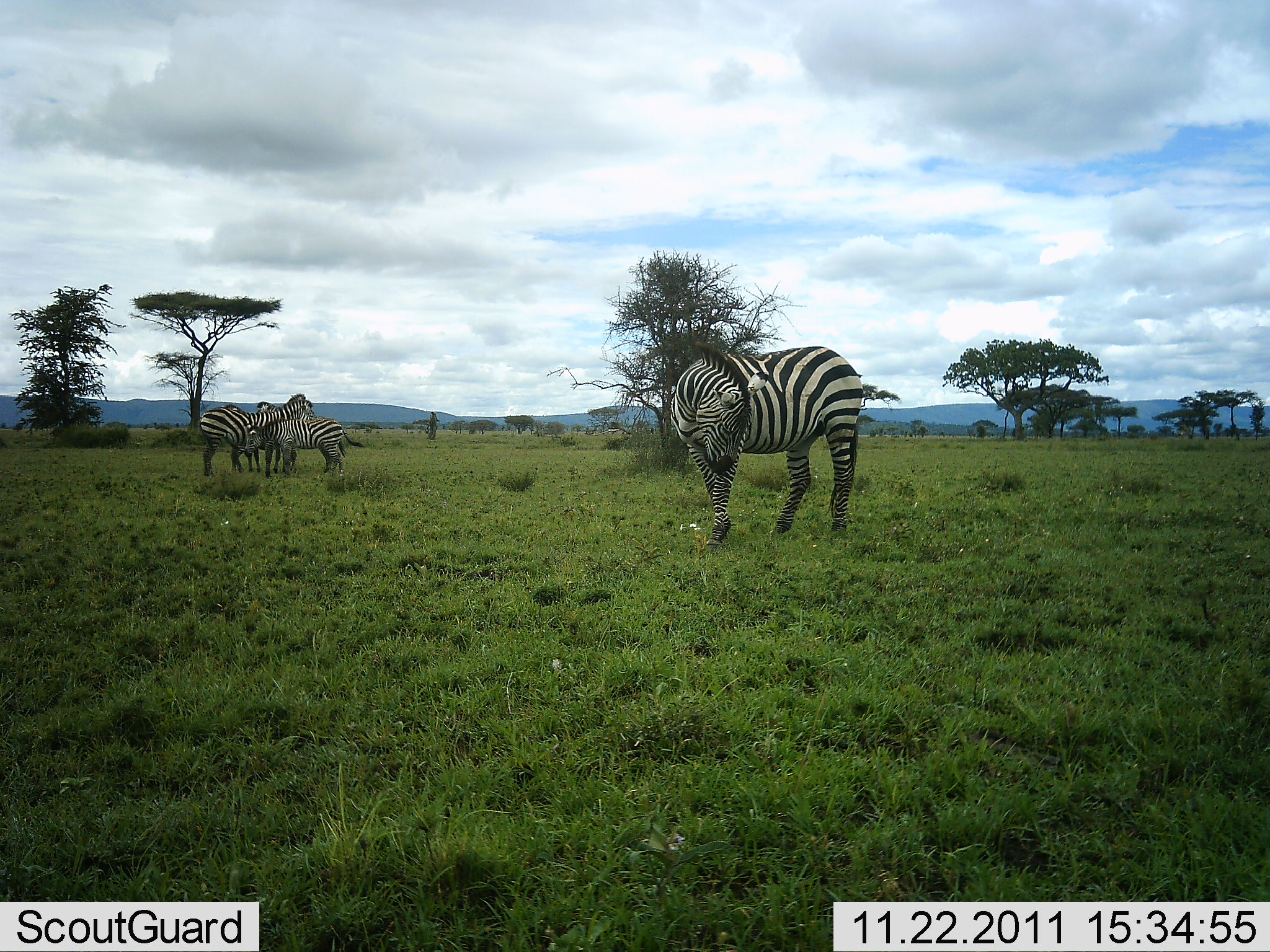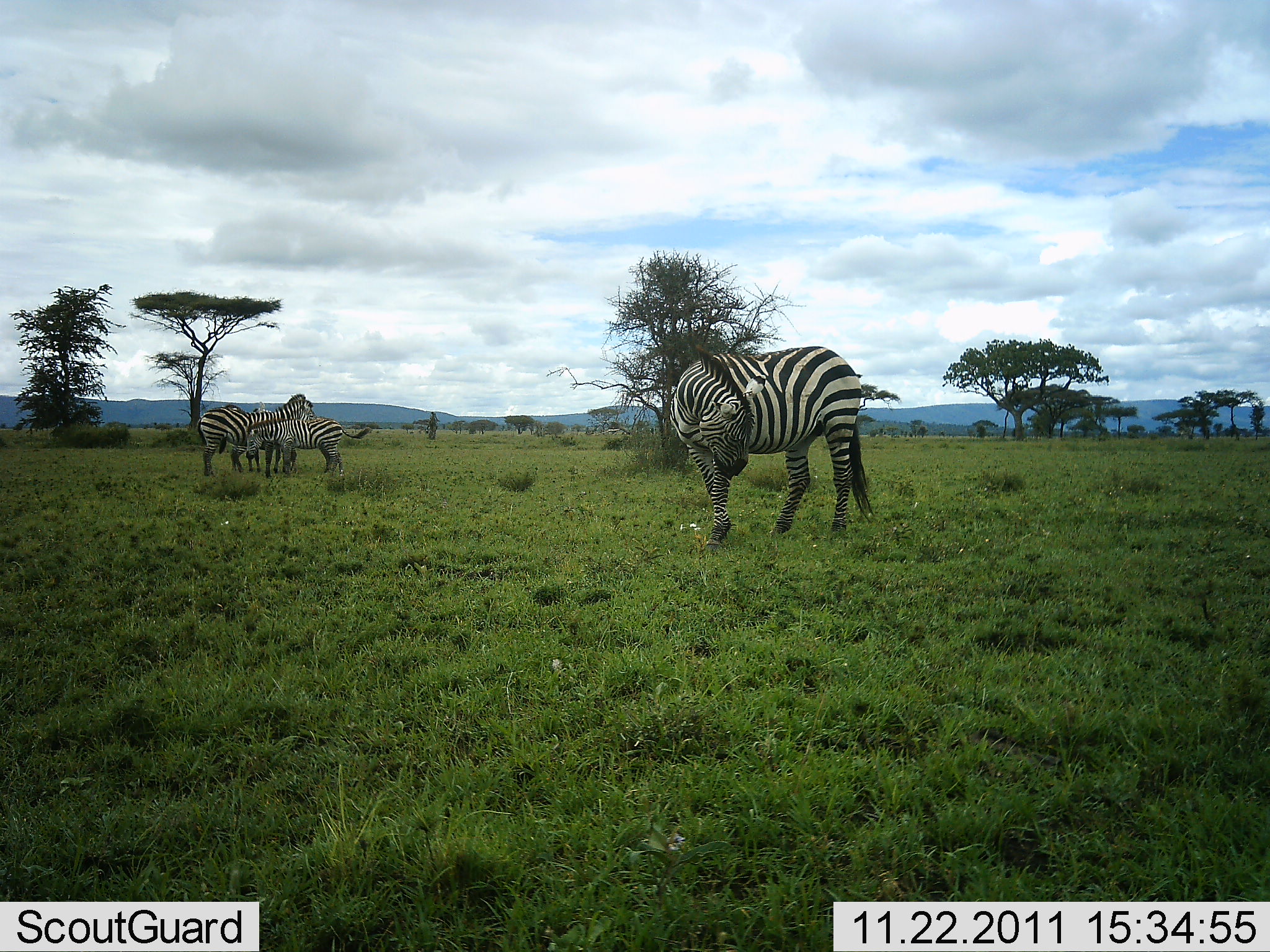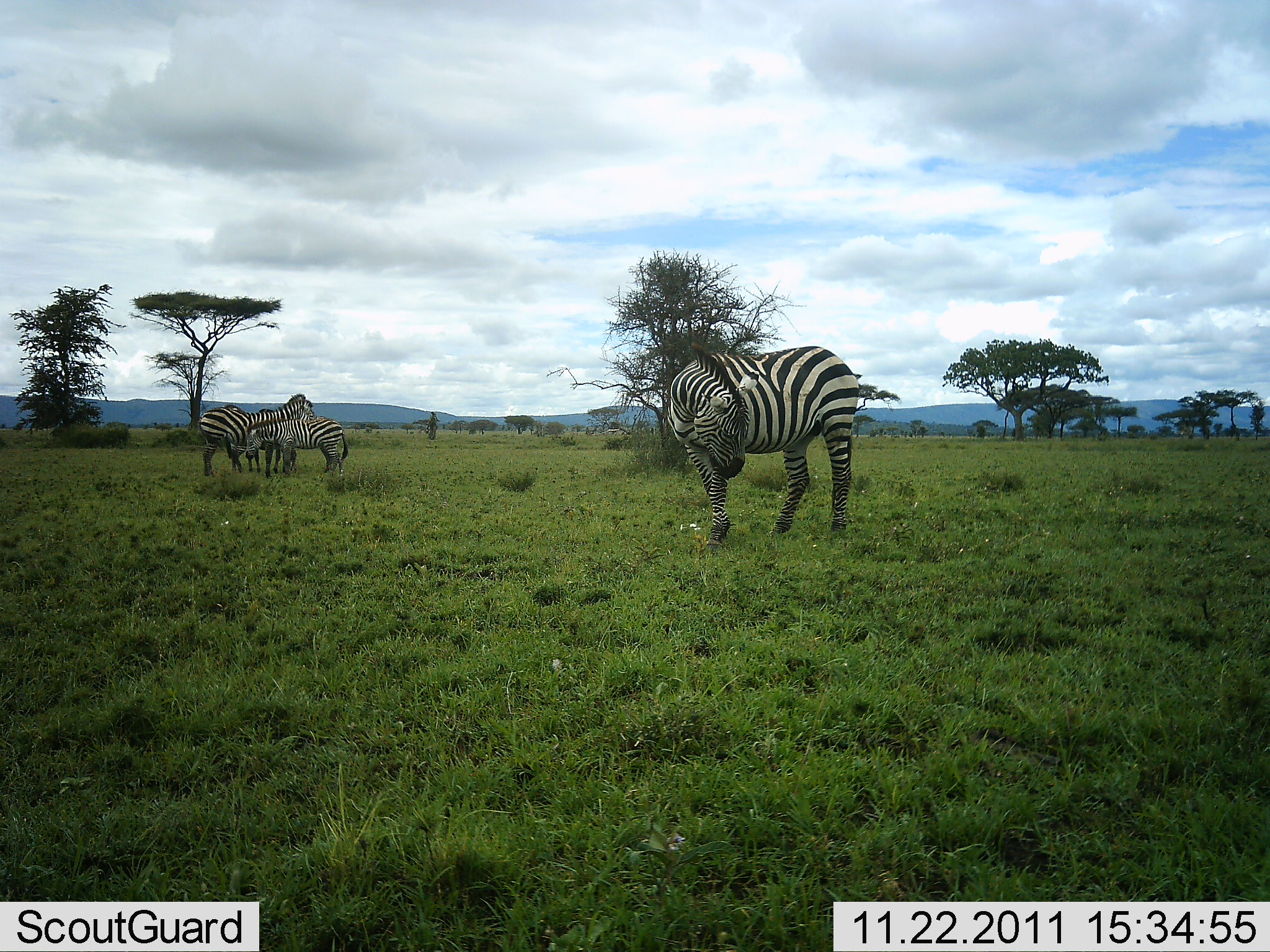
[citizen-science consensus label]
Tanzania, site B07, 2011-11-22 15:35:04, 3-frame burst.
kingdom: Animalia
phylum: Chordata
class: Mammalia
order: Perissodactyla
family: Equidae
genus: Equus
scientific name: Equus quagga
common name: plains zebra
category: zebra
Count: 4.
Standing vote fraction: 92%.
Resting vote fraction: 0%.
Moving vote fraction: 0%.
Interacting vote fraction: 17%.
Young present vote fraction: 33%.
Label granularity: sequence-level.